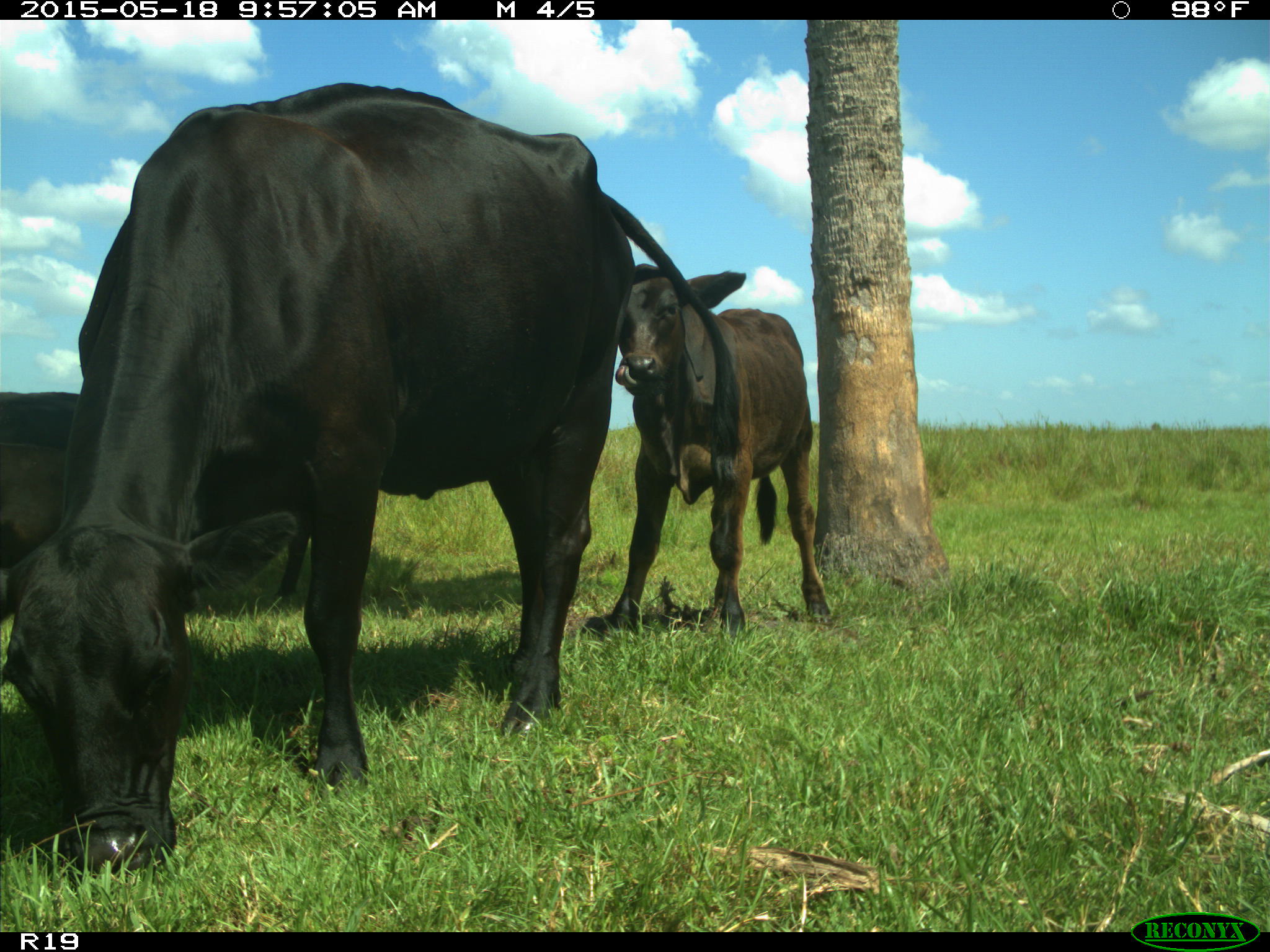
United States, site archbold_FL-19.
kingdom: Animalia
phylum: Chordata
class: Mammalia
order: Artiodactyla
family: Bovidae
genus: Bos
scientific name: Bos taurus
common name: domestic cow